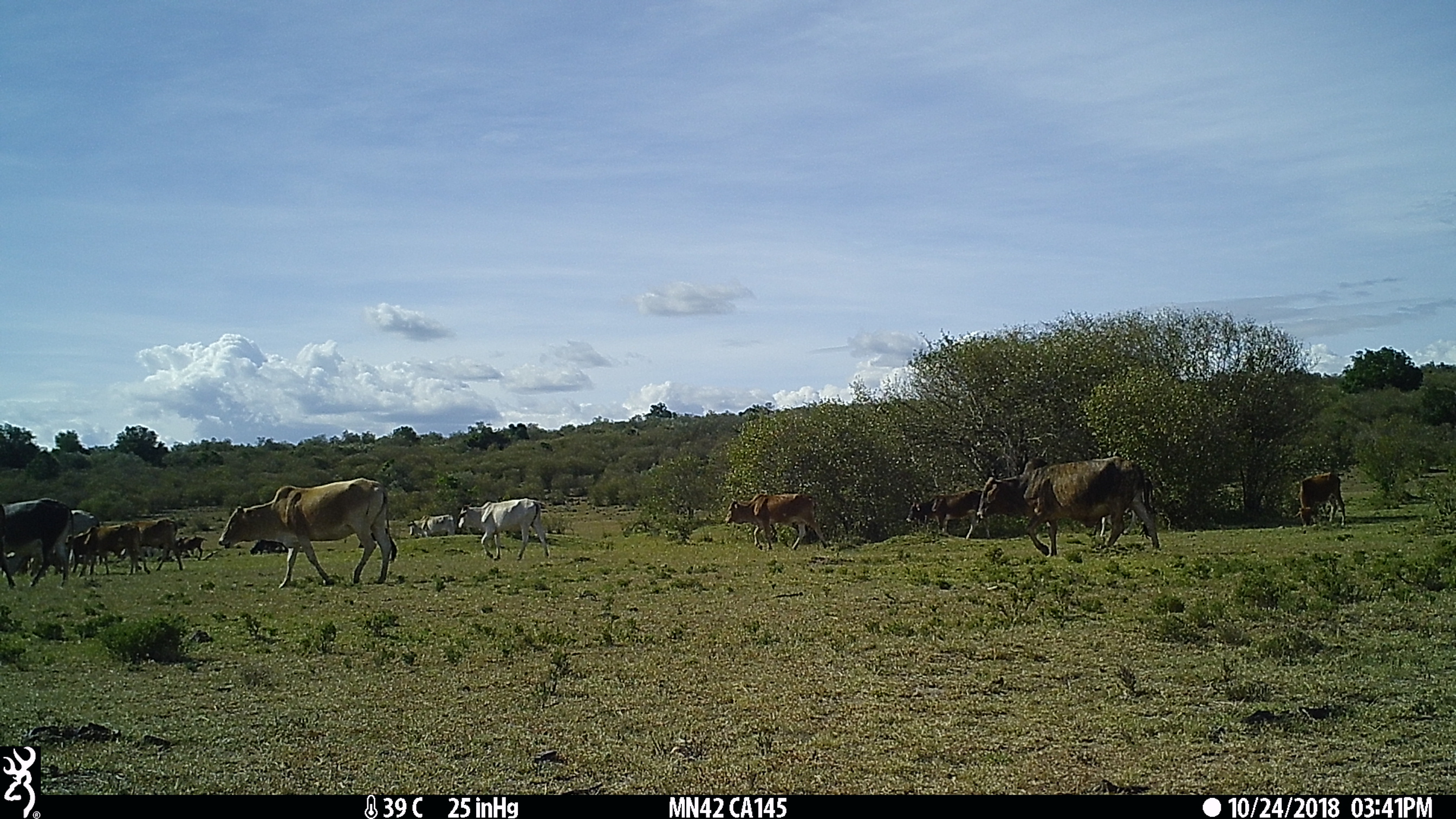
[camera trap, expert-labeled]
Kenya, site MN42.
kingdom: Animalia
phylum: Chordata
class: Mammalia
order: Artiodactyla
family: Bovidae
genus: Bos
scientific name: Bos taurus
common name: cattle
Cattle (Bos taurus).